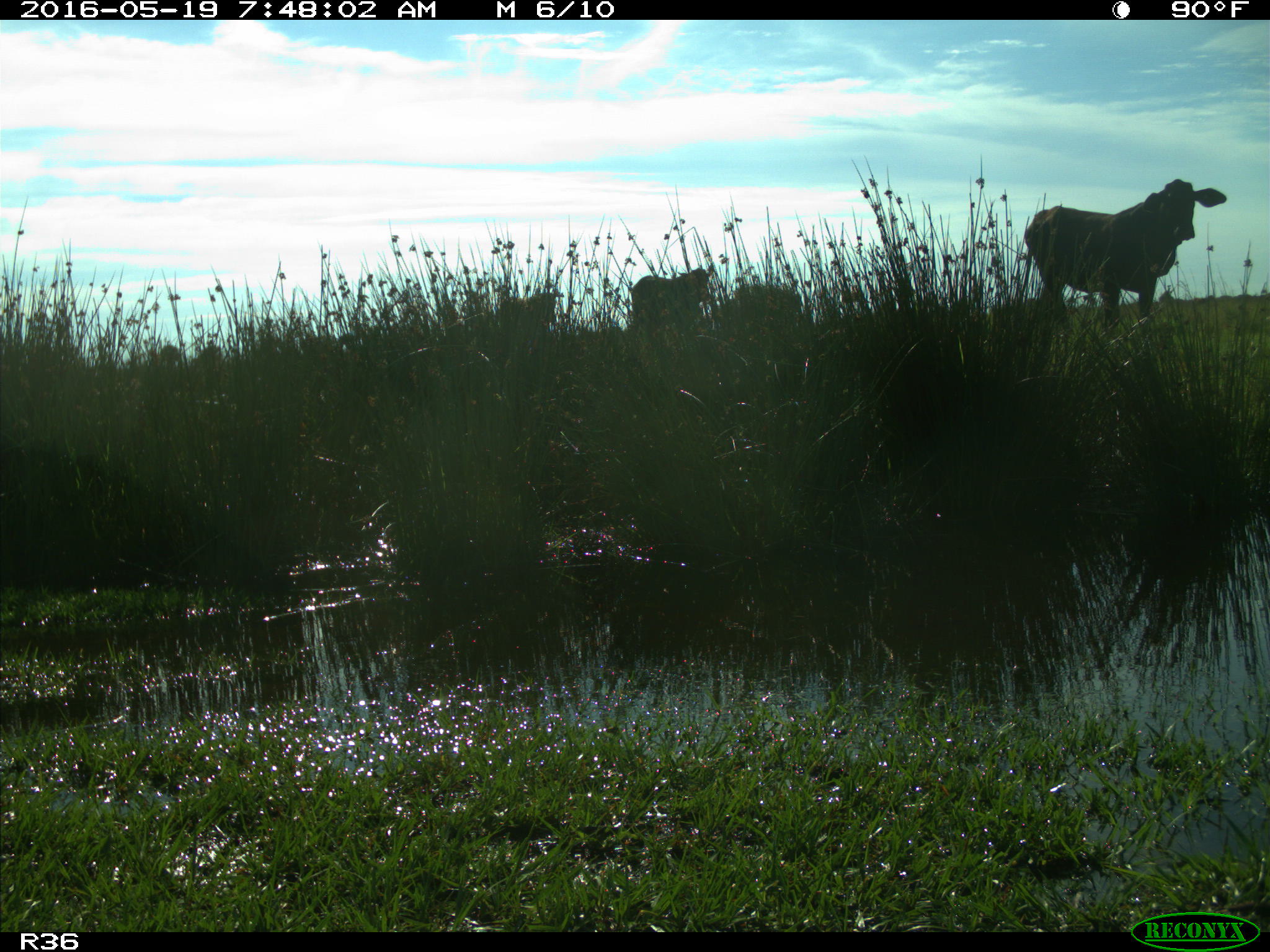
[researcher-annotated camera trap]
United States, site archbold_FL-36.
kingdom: Animalia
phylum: Chordata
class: Mammalia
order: Artiodactyla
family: Bovidae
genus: Bos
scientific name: Bos taurus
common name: domestic cow